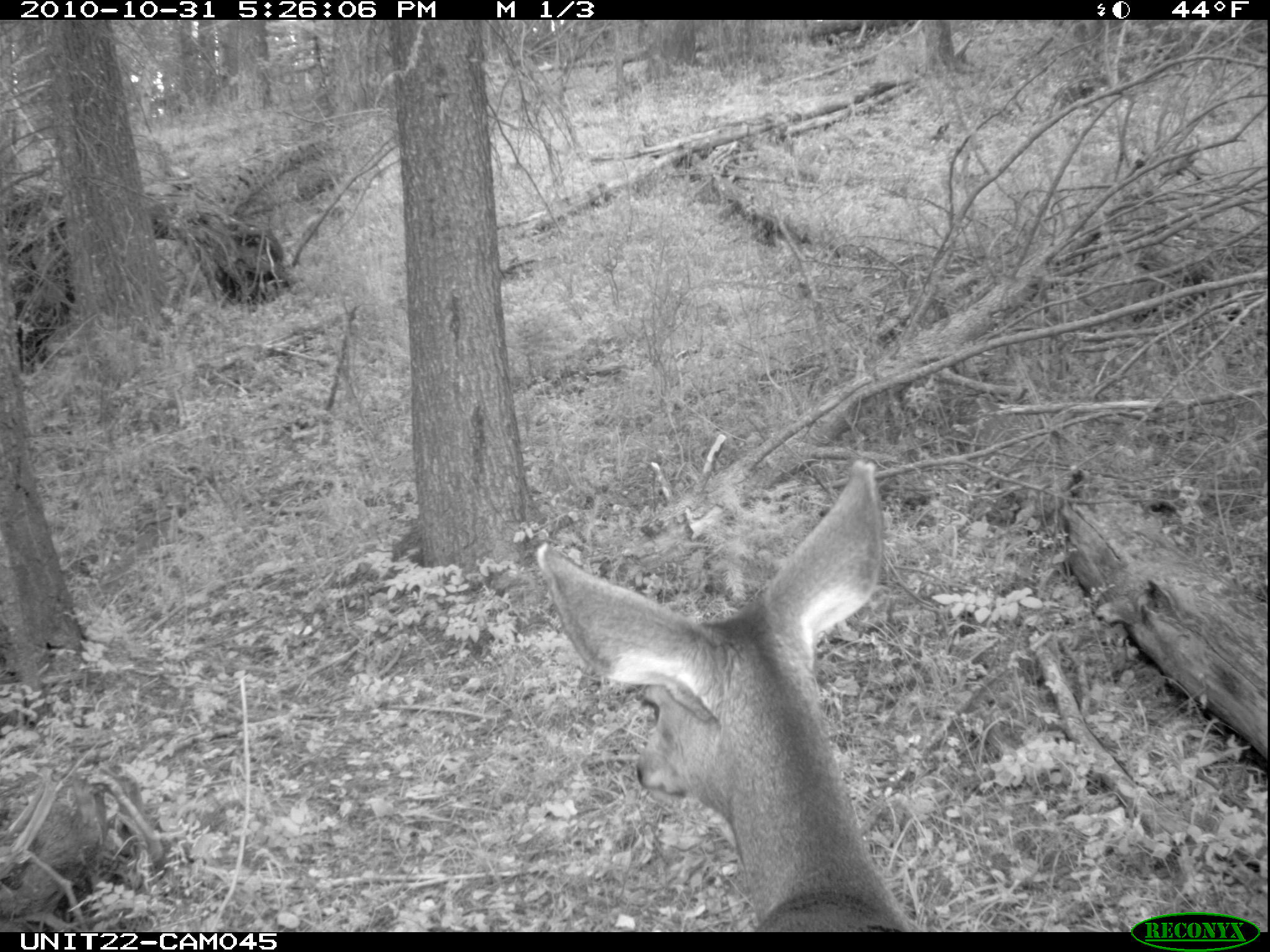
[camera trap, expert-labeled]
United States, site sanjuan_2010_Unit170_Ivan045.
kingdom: Animalia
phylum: Chordata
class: Mammalia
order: Artiodactyla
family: Cervidae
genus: Odocoileus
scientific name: Odocoileus hemionus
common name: mule deer